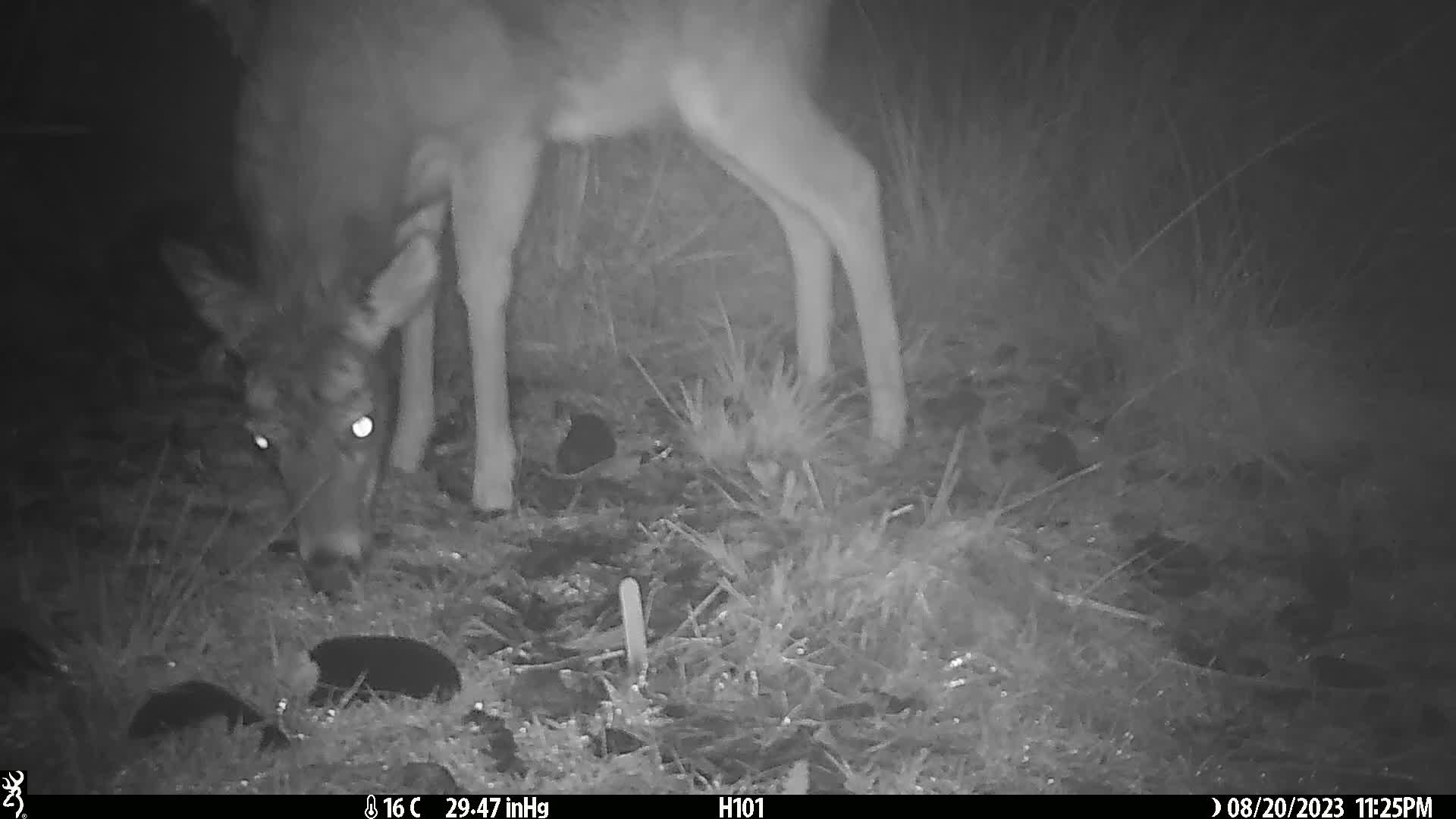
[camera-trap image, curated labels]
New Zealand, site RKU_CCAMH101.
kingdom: Animalia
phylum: Chordata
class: Mammalia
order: Artiodactyla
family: Cervidae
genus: Odocoileus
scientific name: Odocoileus virginianus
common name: white-tailed deer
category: white tailed deer